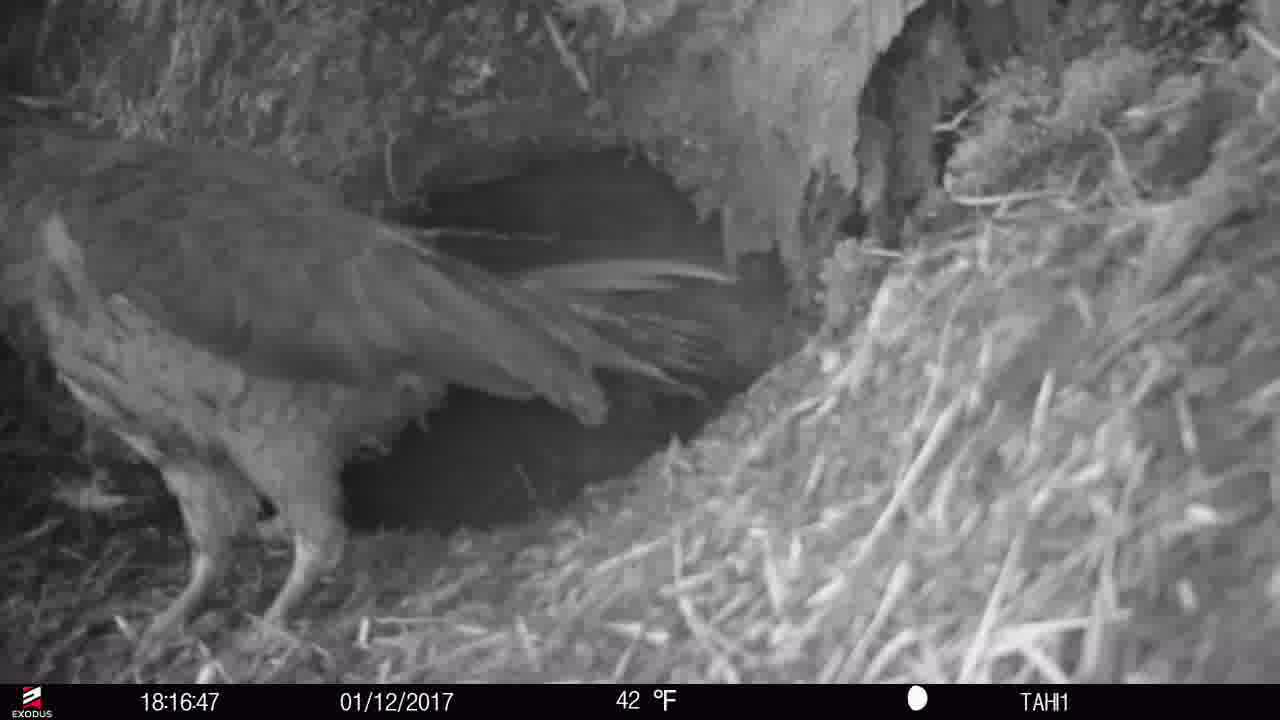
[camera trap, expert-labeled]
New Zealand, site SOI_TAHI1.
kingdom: Animalia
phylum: Chordata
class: Aves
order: Psittaciformes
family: Strigopidae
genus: Nestor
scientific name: Nestor notabilis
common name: kea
Kea (Nestor notabilis).